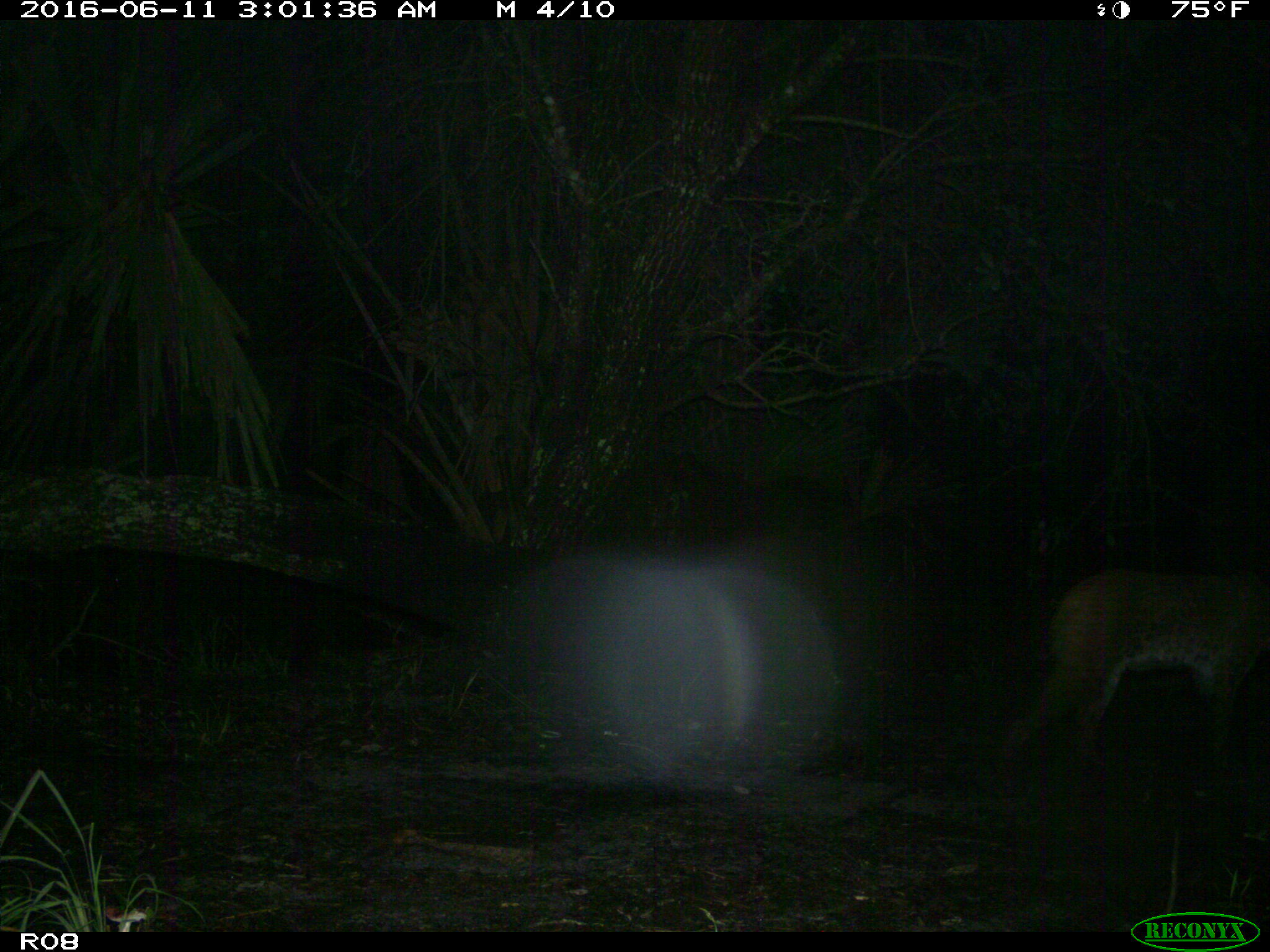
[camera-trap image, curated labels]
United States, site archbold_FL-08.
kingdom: Animalia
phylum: Chordata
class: Mammalia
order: Carnivora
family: Felidae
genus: Lynx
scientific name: Lynx rufus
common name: bobcat